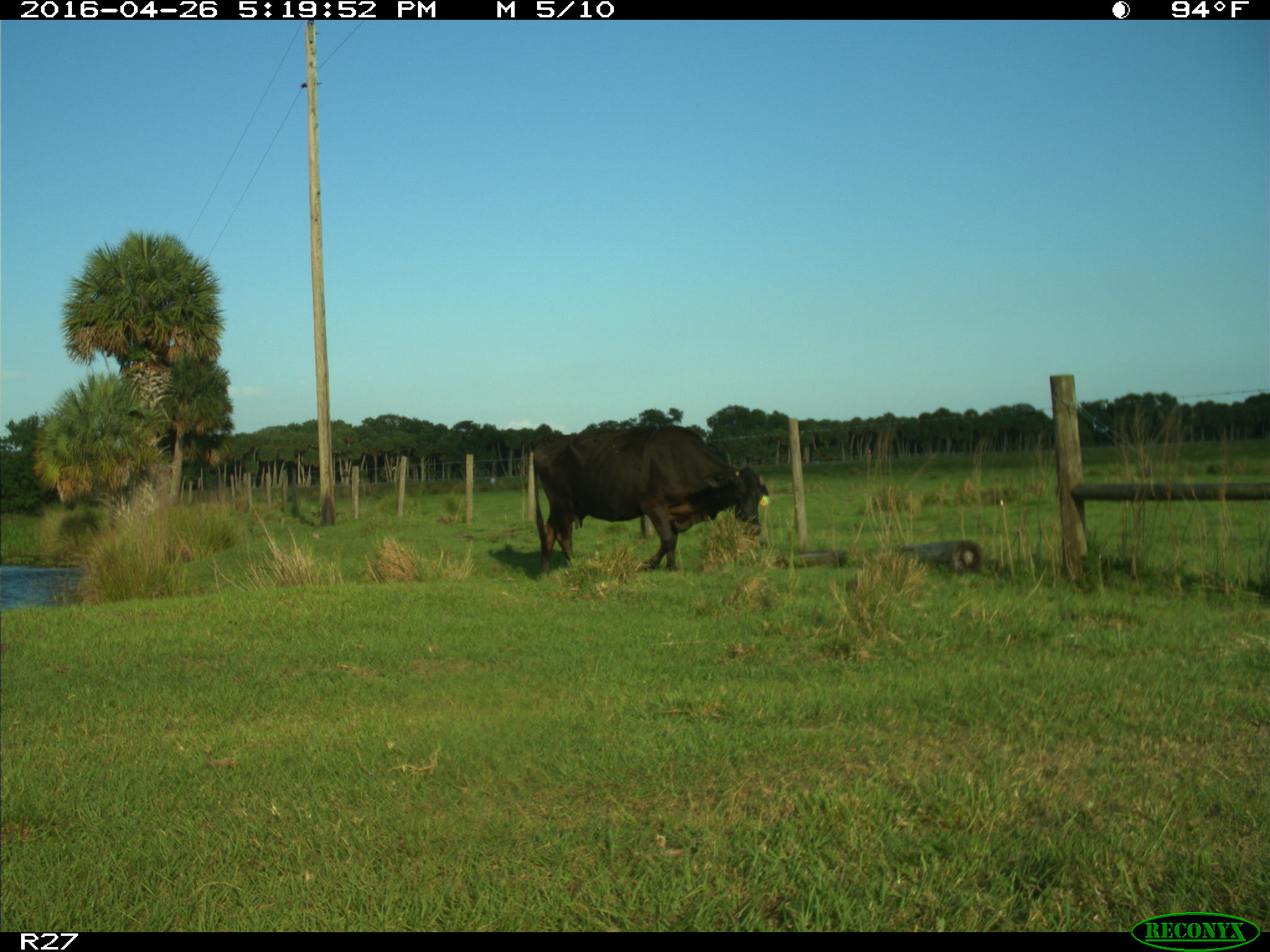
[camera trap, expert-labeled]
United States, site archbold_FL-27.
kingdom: Animalia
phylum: Chordata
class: Mammalia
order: Artiodactyla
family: Bovidae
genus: Bos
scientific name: Bos taurus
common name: domestic cow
Bos taurus (domestic cow).